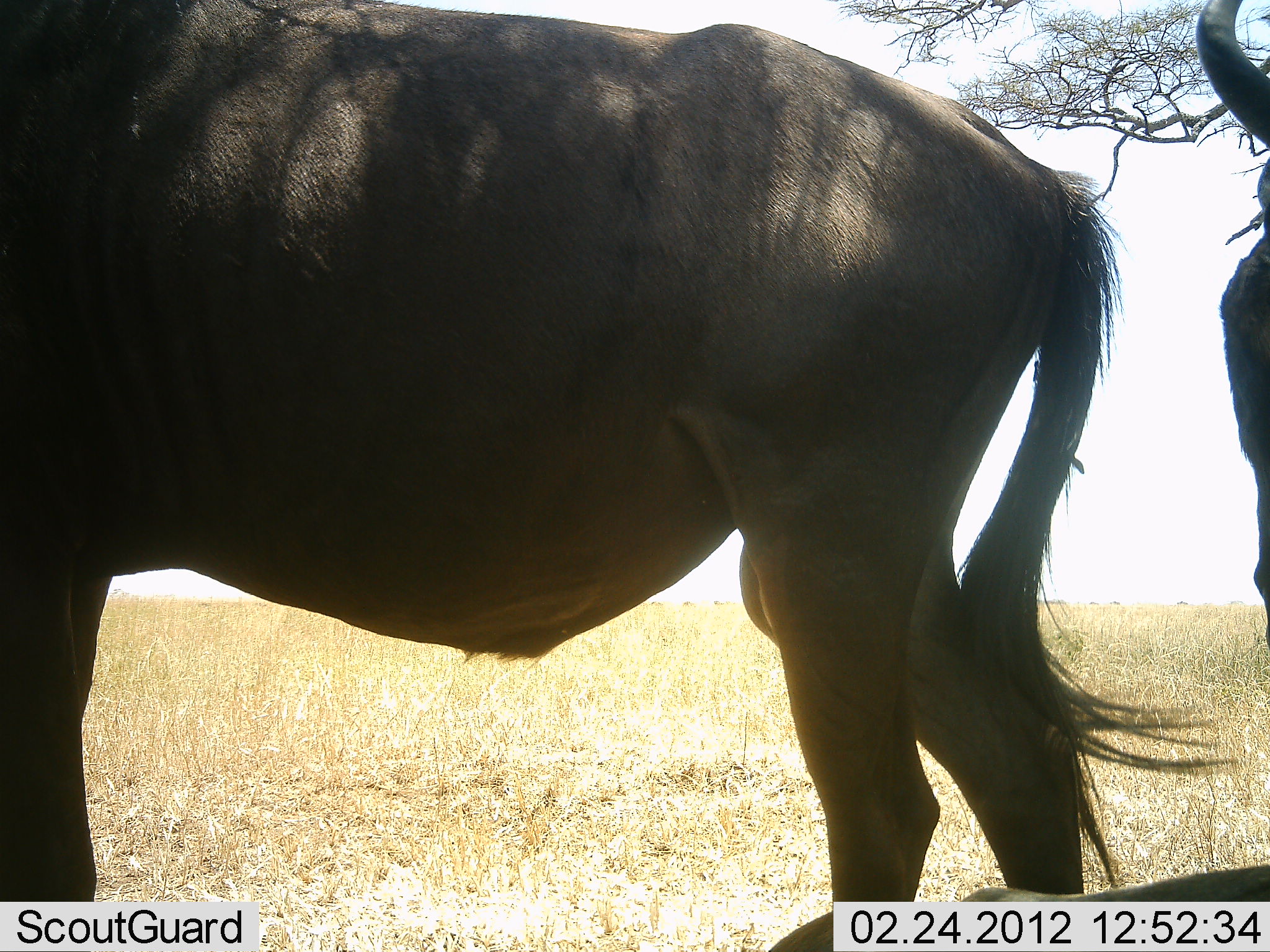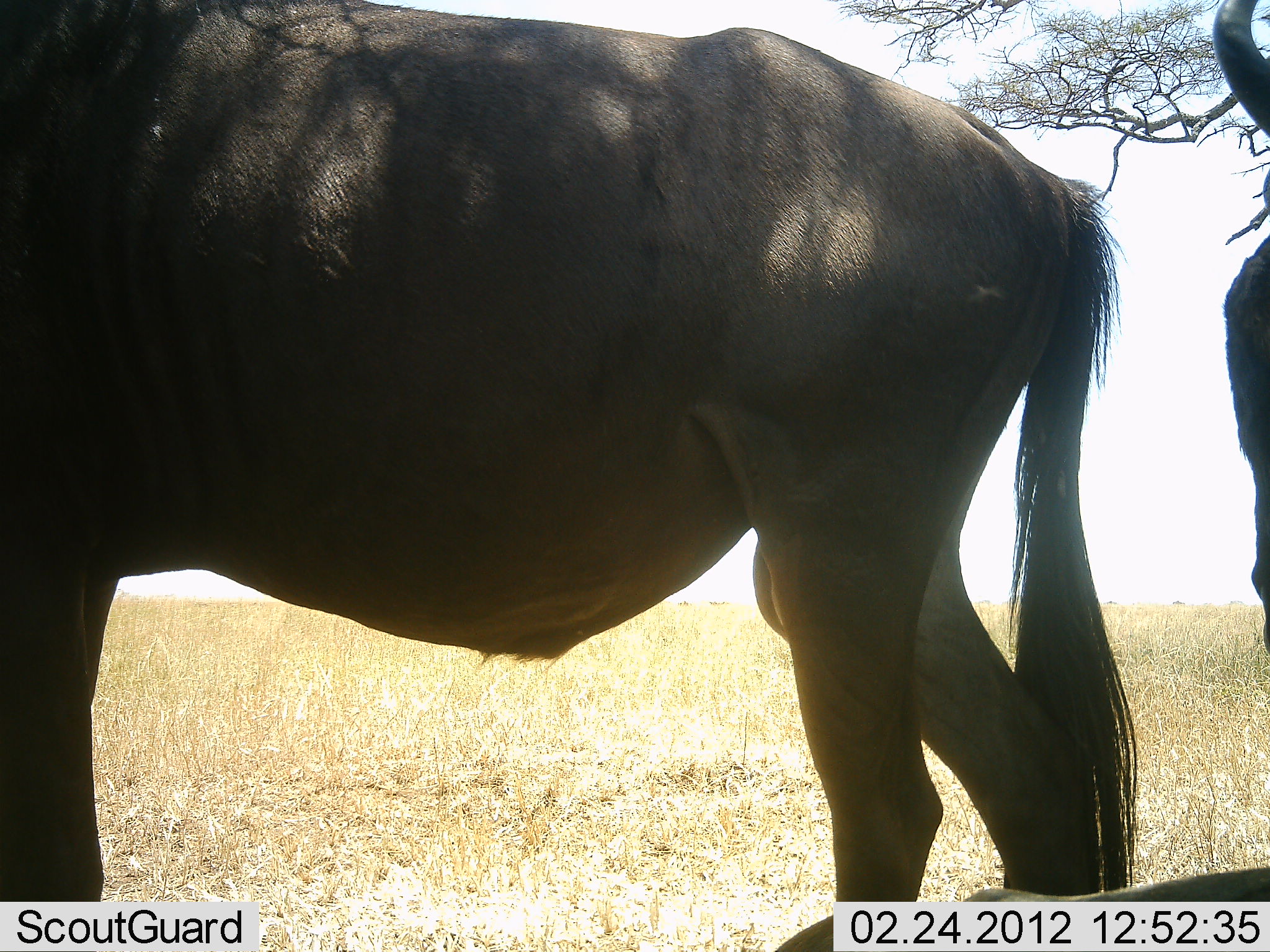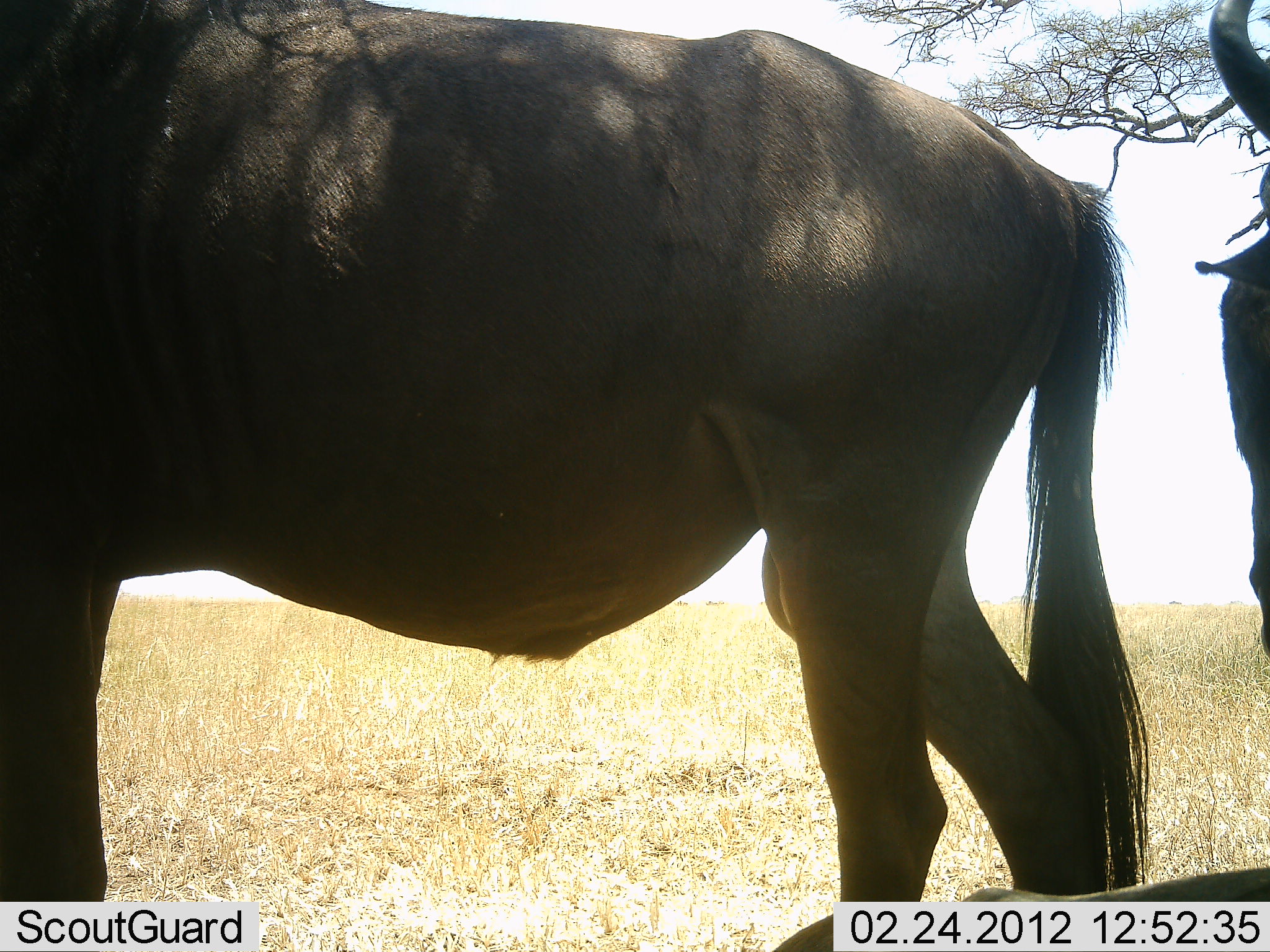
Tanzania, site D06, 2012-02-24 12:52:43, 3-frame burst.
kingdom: Animalia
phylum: Chordata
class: Mammalia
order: Artiodactyla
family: Bovidae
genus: Connochaetes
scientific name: Connochaetes taurinus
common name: blue wildebeest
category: wildebeest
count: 2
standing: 86%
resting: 14%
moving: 9%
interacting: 0%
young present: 0%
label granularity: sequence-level